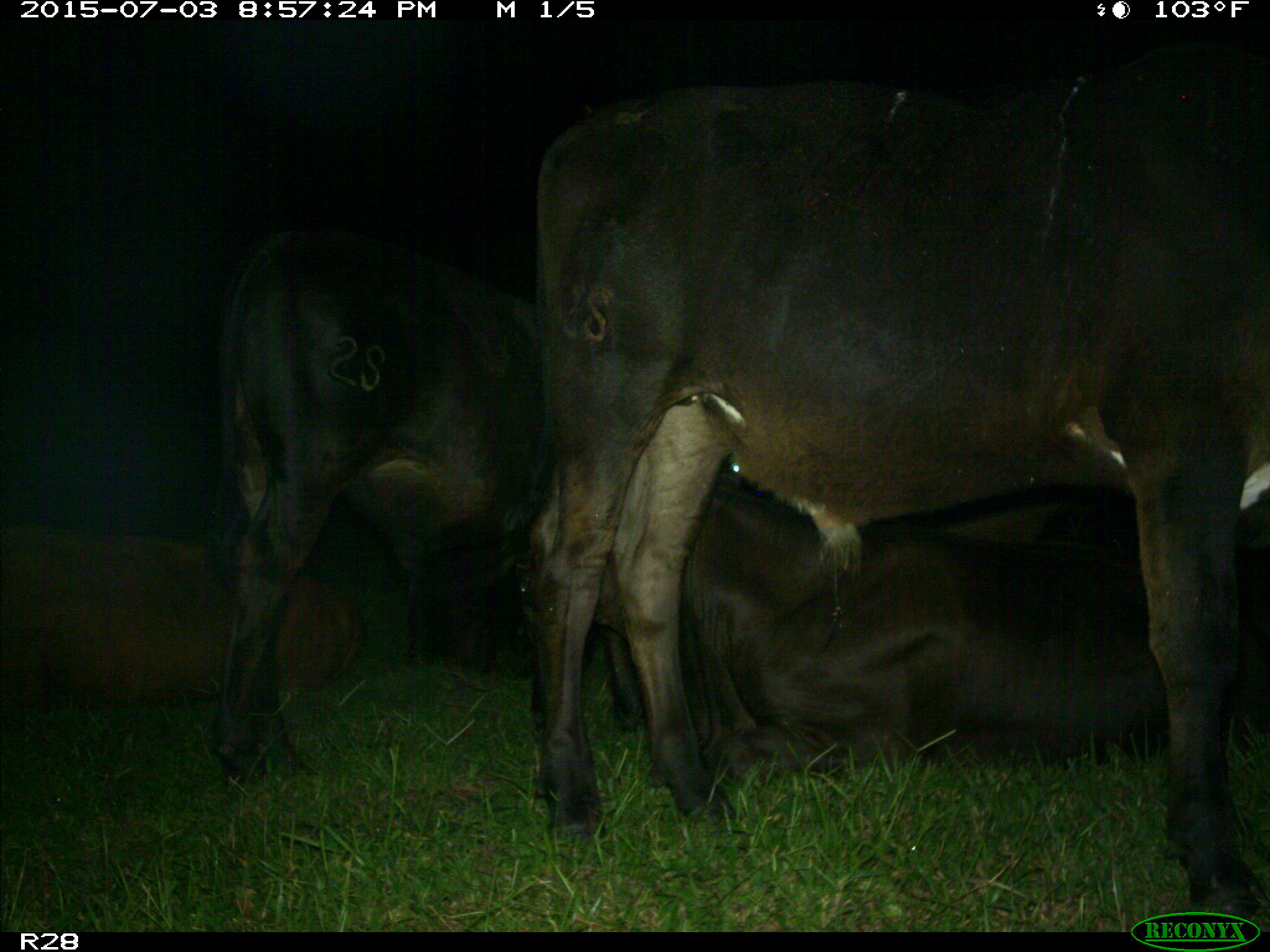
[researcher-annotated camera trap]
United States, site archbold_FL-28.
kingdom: Animalia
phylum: Chordata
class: Mammalia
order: Artiodactyla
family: Bovidae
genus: Bos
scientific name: Bos taurus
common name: domestic cow